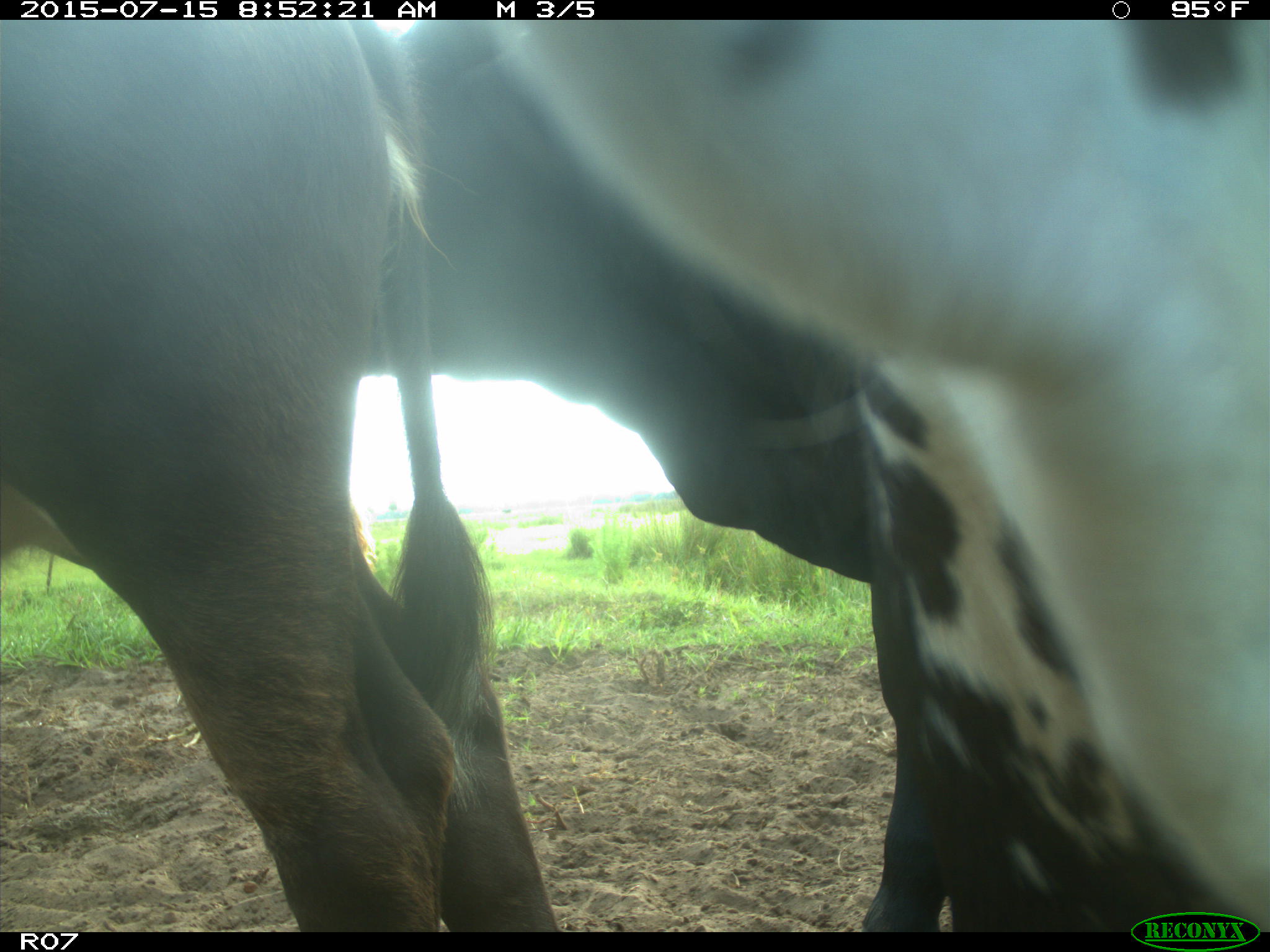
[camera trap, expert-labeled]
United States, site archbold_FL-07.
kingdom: Animalia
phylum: Chordata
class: Mammalia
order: Artiodactyla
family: Bovidae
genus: Bos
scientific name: Bos taurus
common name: domestic cow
Bos taurus (domestic cow).